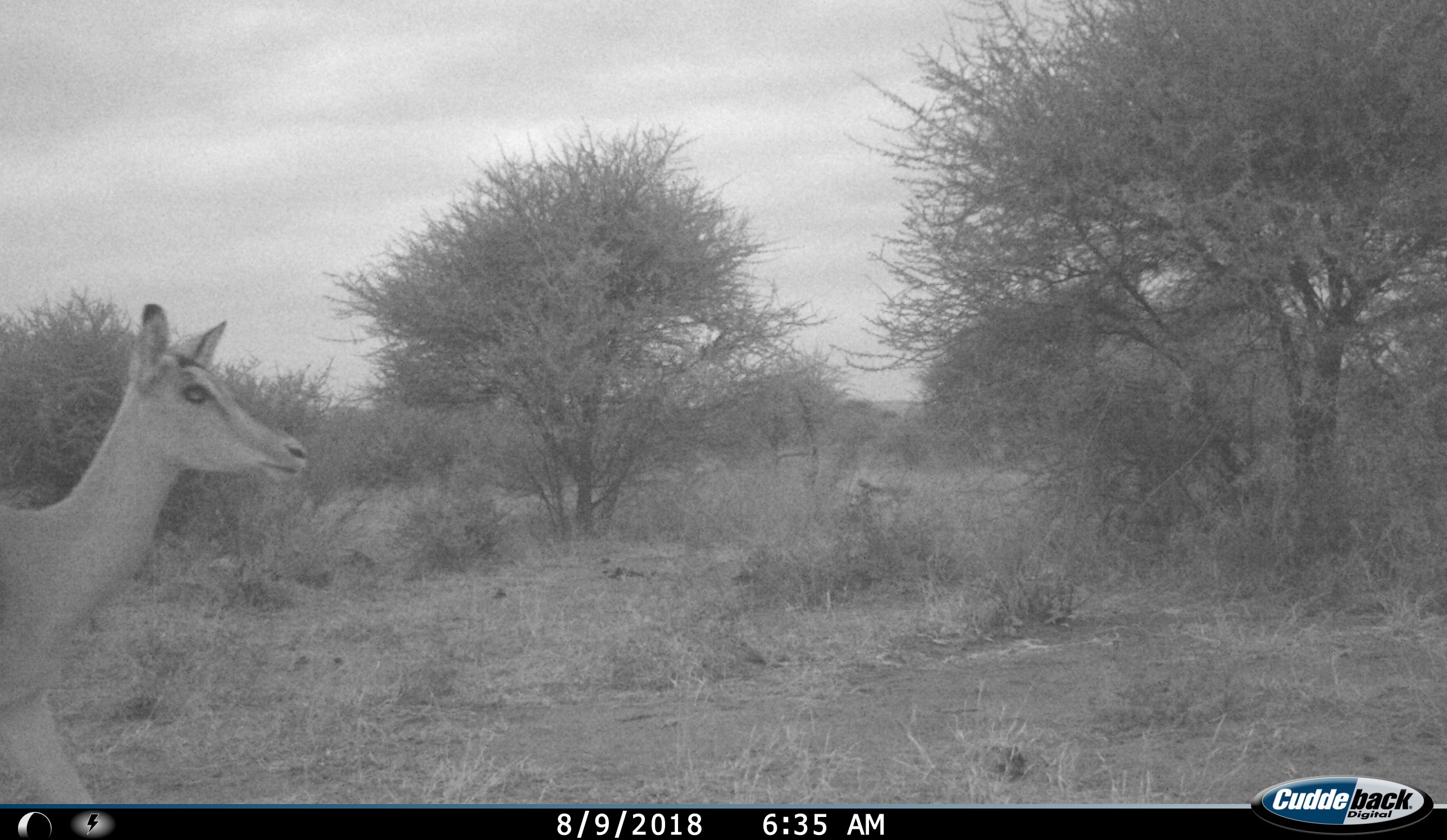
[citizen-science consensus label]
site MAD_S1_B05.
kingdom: Animalia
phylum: Chordata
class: Mammalia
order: Artiodactyla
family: Bovidae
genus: Aepyceros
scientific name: Aepyceros melampus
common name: impala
Impala (Aepyceros melampus), count 1. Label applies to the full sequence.